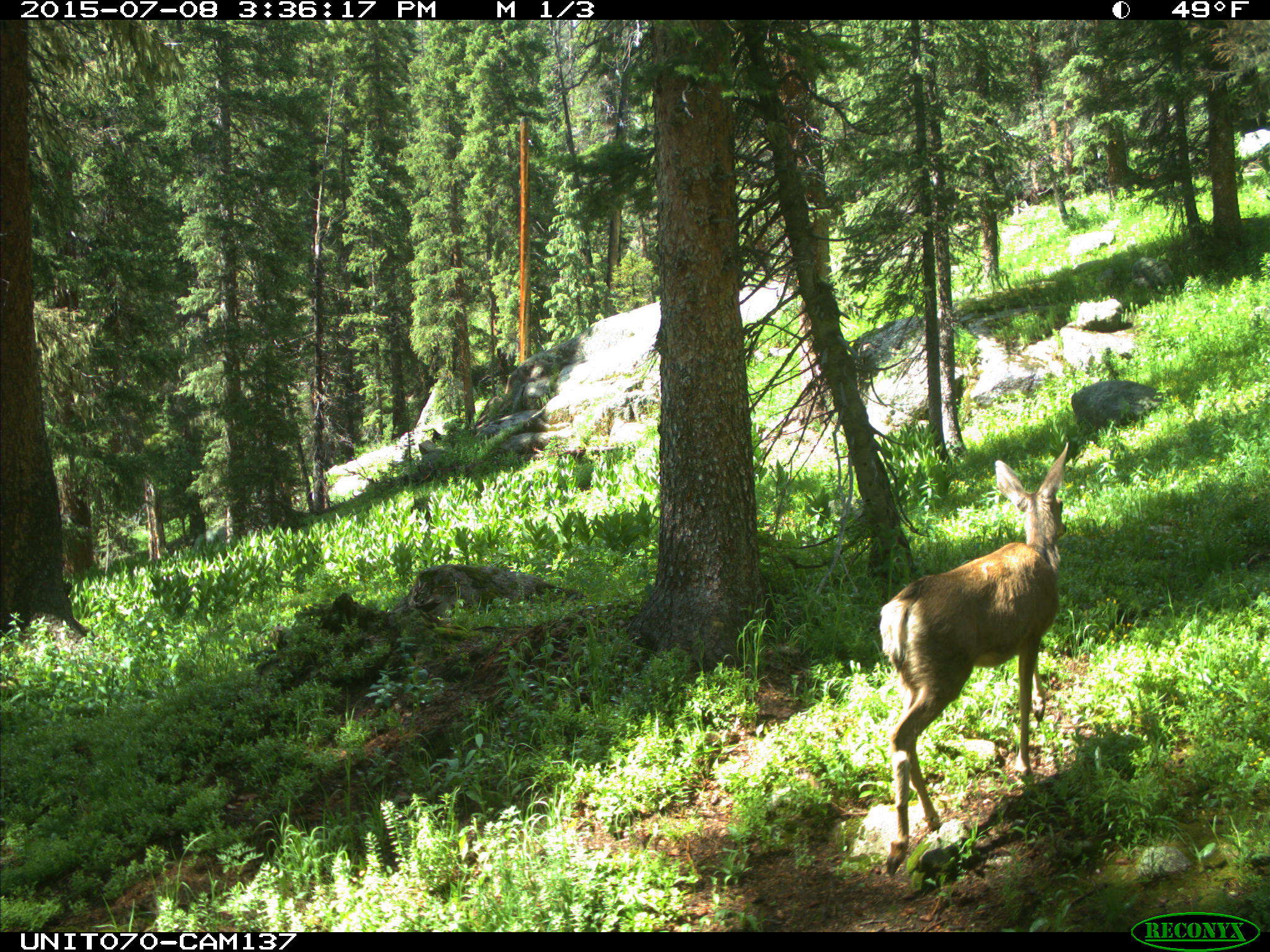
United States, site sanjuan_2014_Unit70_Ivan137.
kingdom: Animalia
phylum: Chordata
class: Mammalia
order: Artiodactyla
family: Cervidae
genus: Odocoileus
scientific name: Odocoileus hemionus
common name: mule deer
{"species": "Odocoileus hemionus (mule deer)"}